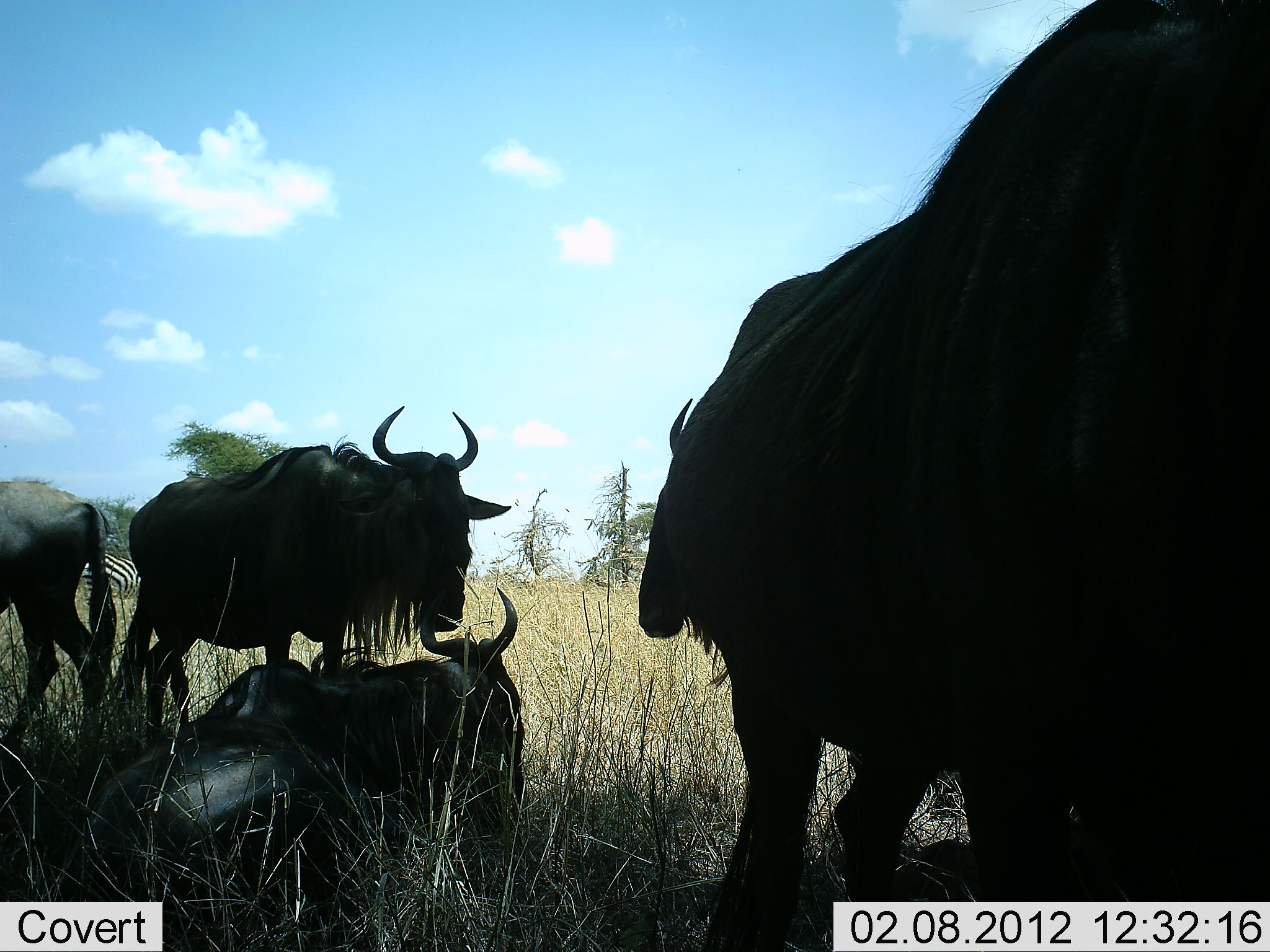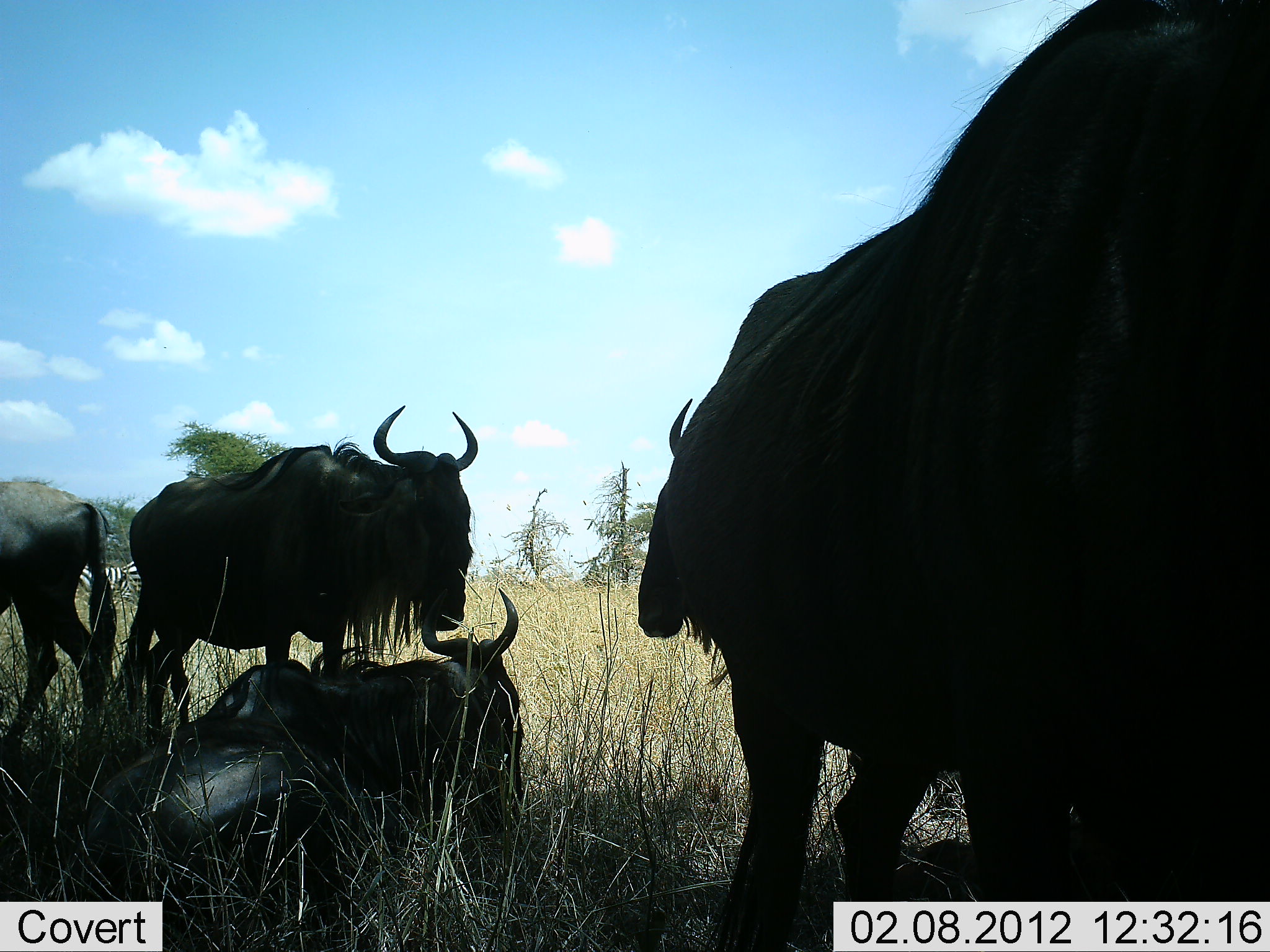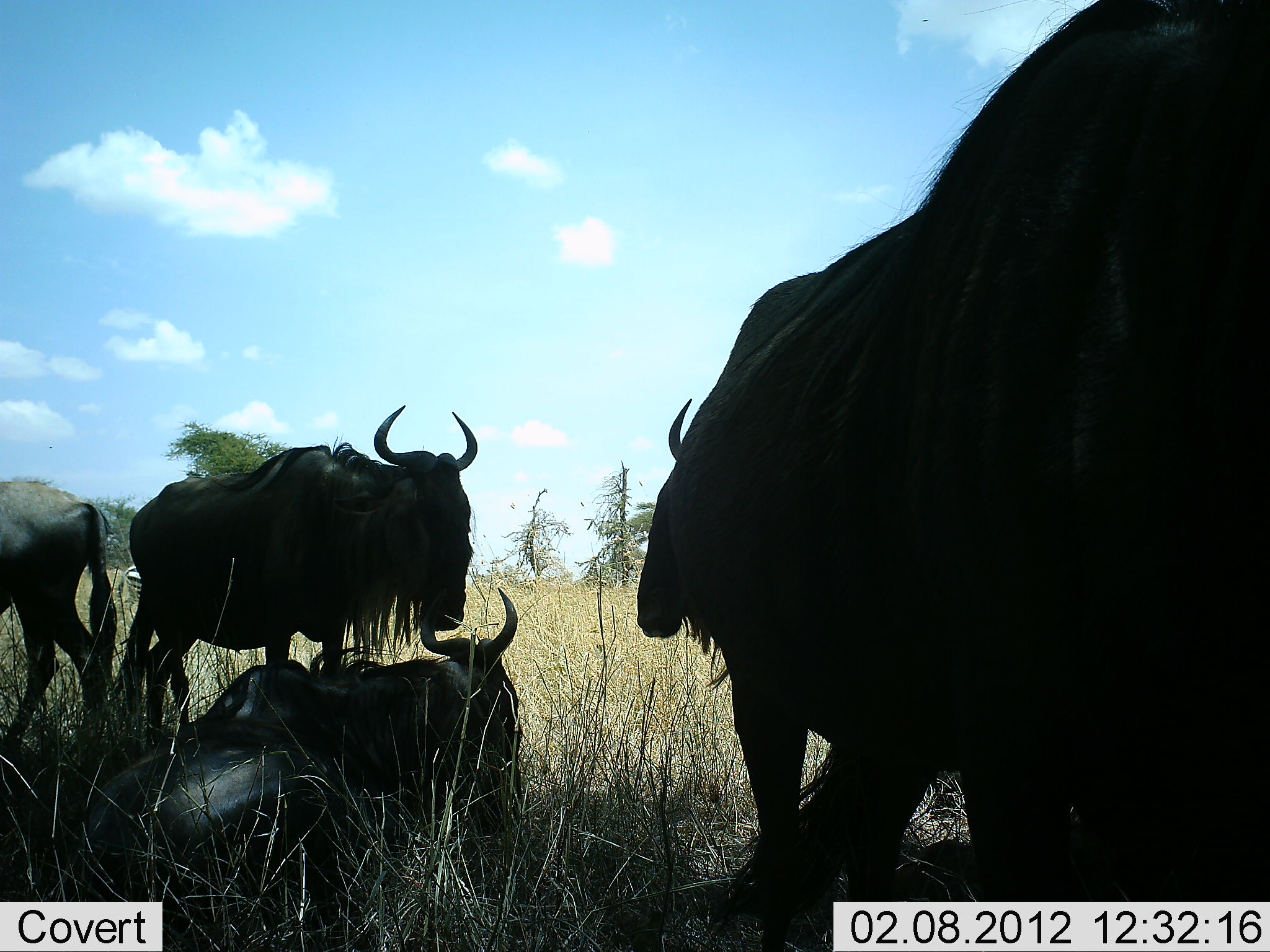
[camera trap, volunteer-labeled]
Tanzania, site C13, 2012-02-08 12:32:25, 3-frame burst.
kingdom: Animalia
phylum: Chordata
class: Mammalia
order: Artiodactyla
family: Bovidae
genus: Connochaetes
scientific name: Connochaetes taurinus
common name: blue wildebeest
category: wildebeest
Wildebeest (blue wildebeest) (Connochaetes taurinus), count 5. Behavior (volunteer vote fractions): standing 83%, resting 97%, moving 3%, interacting 0%. Young present (vote fraction): 0%. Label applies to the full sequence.